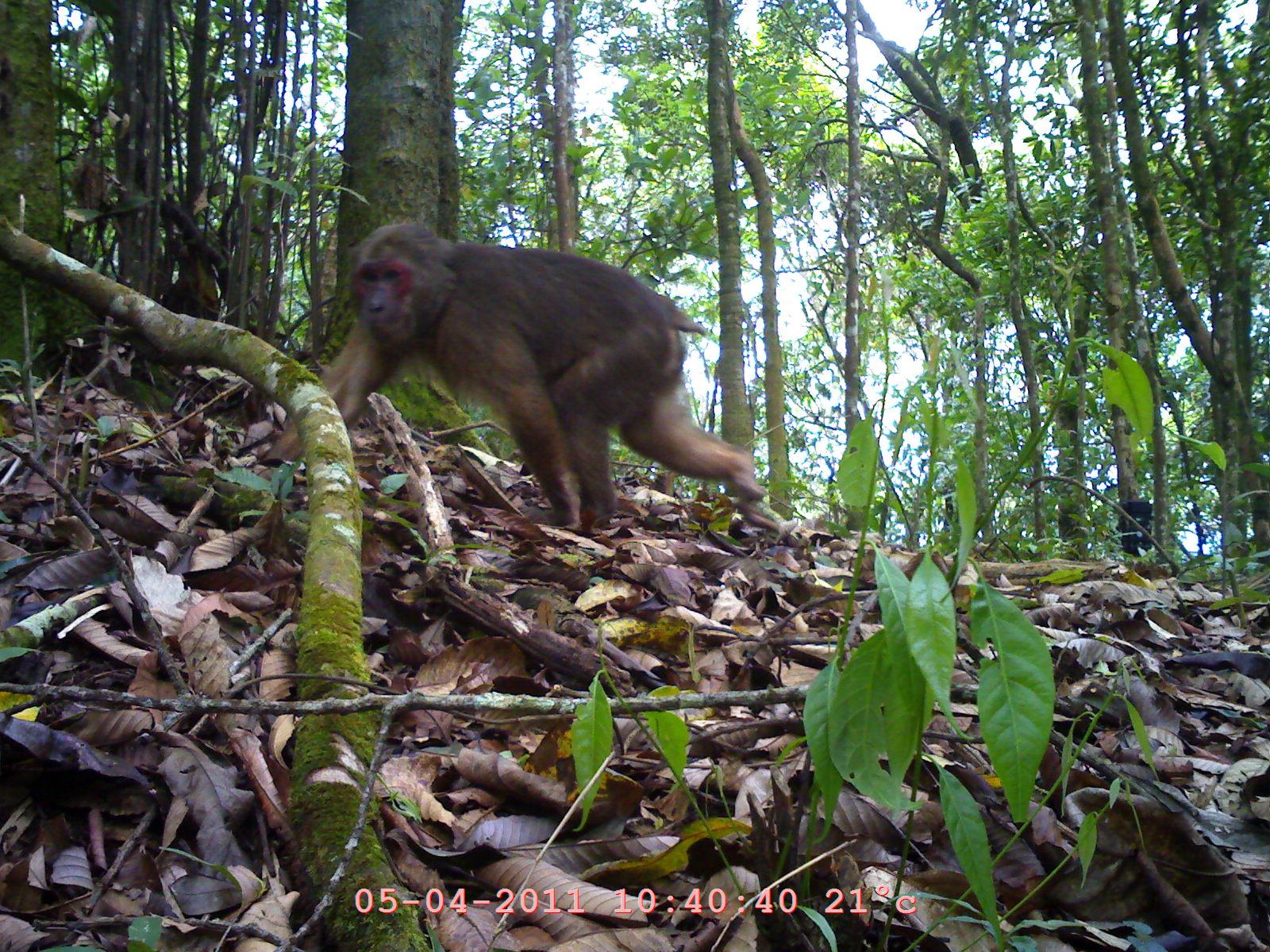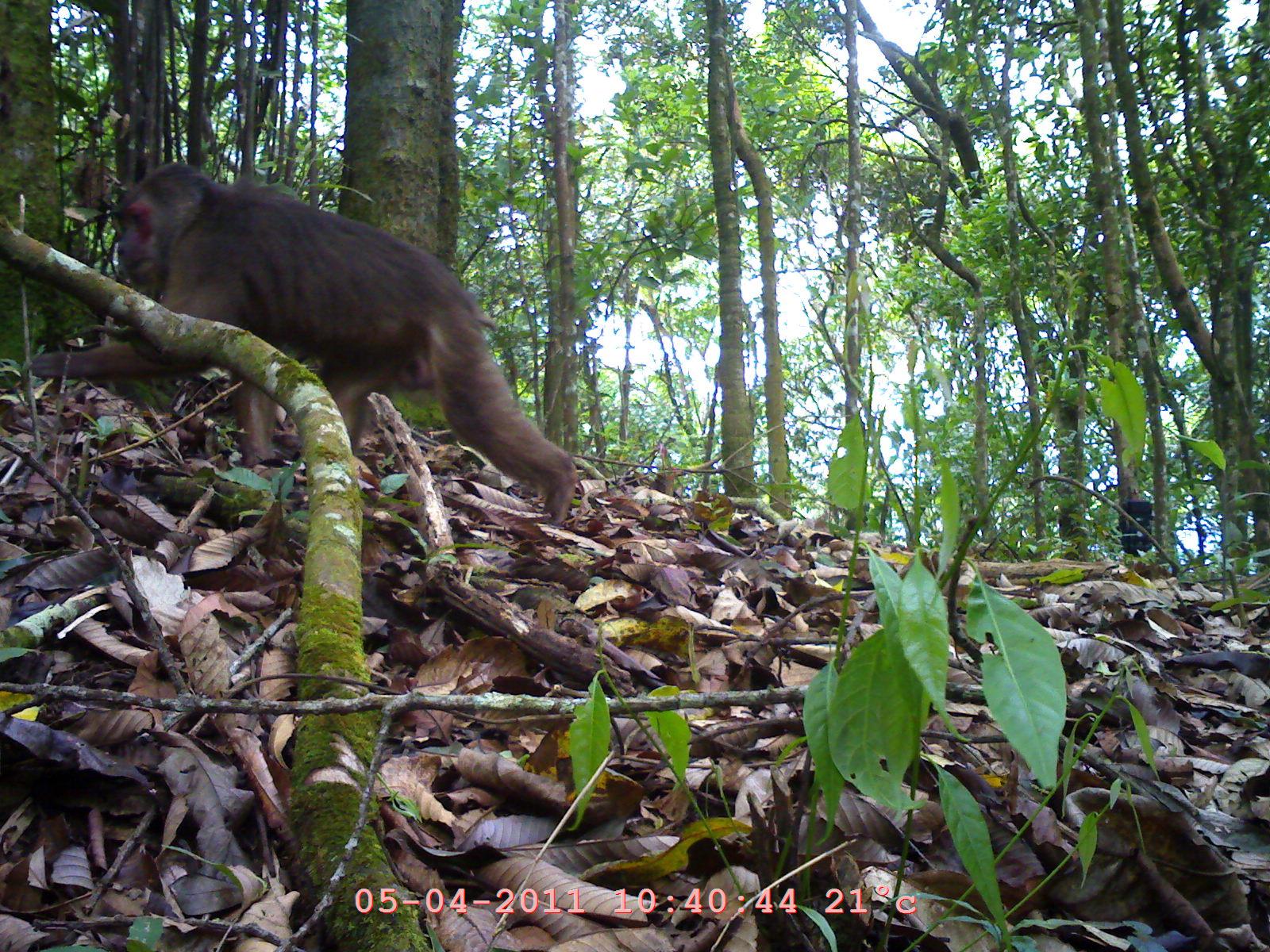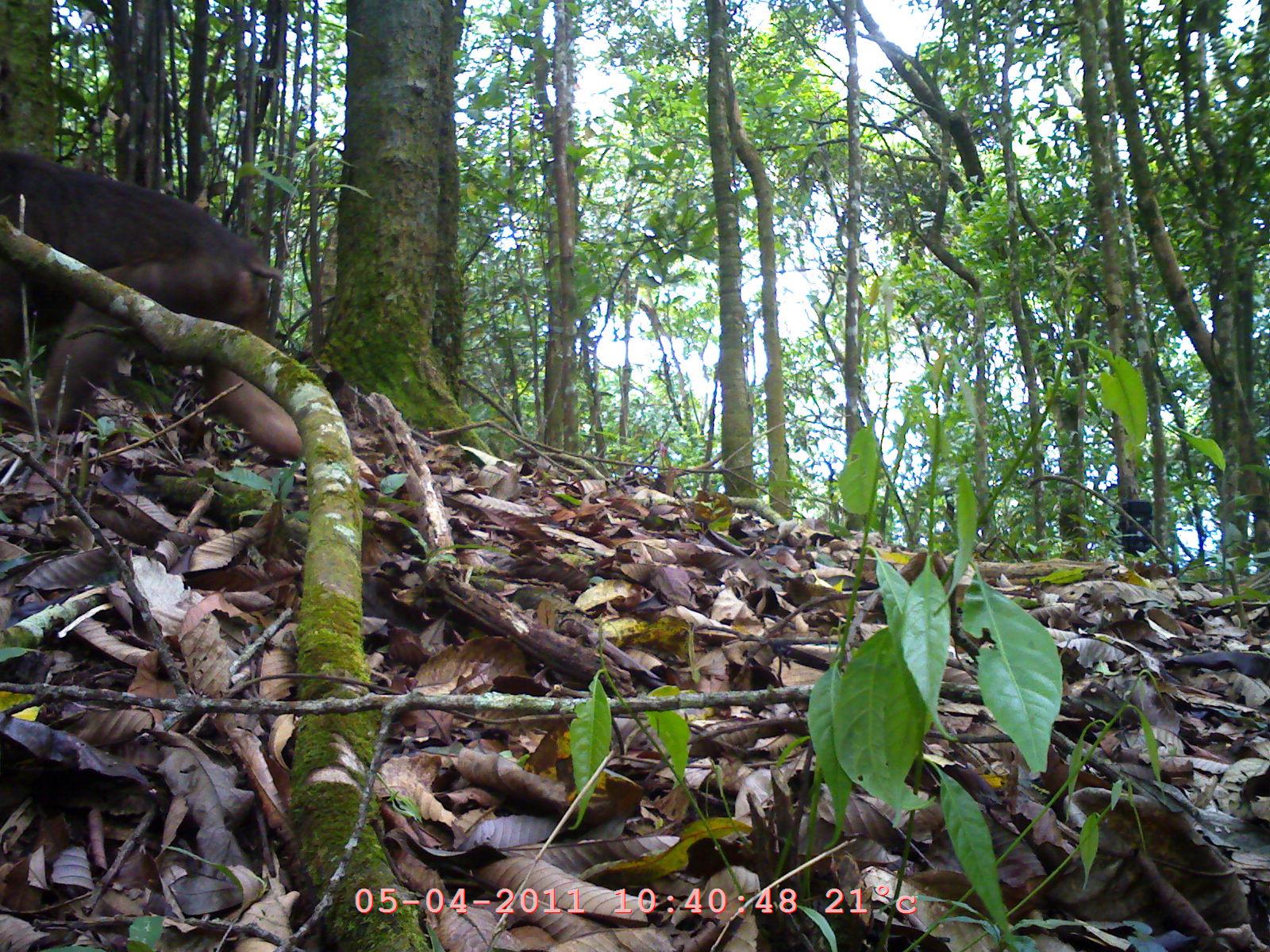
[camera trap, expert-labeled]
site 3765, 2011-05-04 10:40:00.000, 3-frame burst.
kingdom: Animalia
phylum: Chordata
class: Mammalia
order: Primates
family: Cercopithecidae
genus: Macaca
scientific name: Macaca arctoides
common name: stump-tailed macaque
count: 1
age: adult